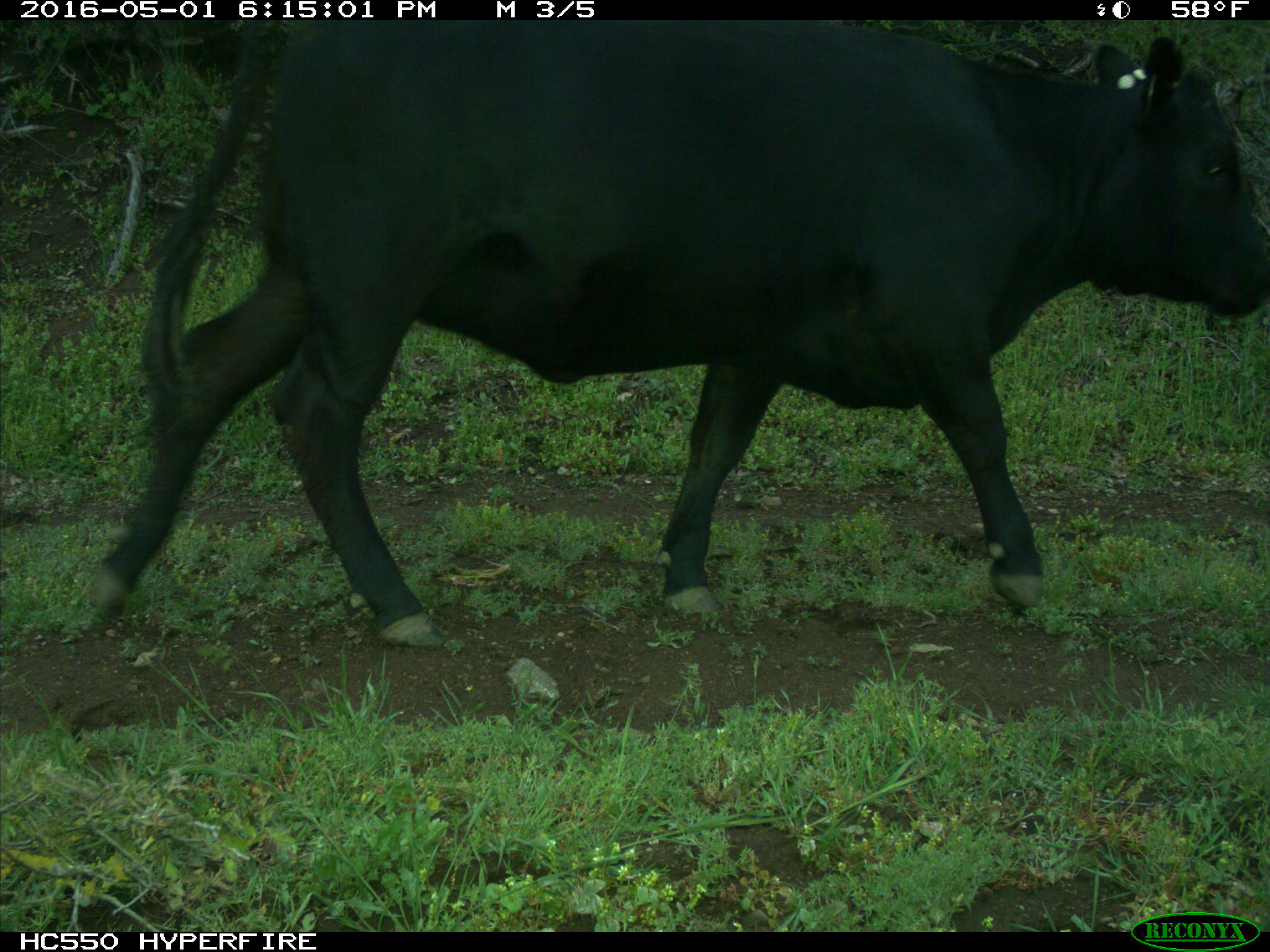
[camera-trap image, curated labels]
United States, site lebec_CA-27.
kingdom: Animalia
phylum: Chordata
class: Mammalia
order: Artiodactyla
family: Bovidae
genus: Bos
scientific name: Bos taurus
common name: domestic cow